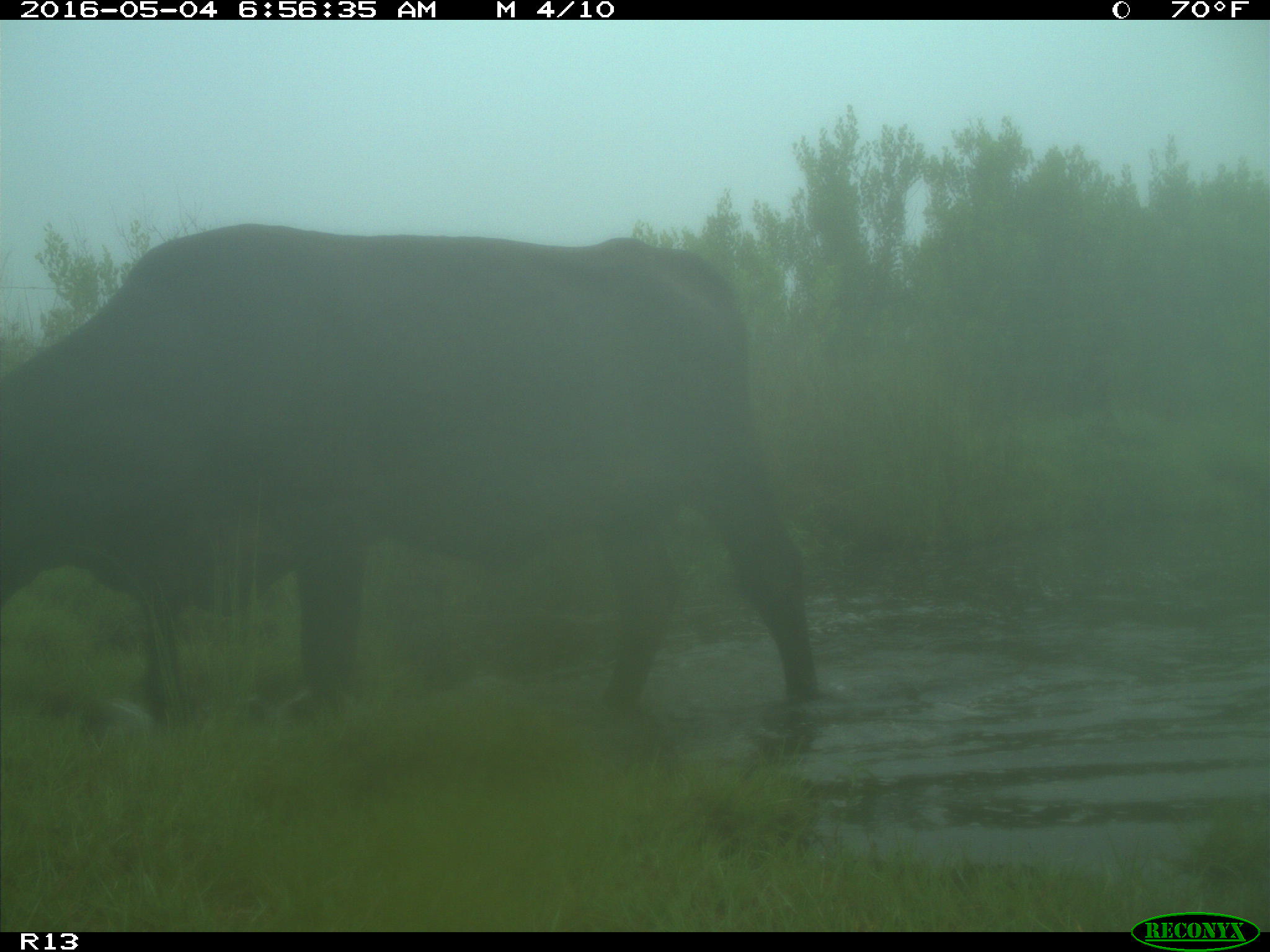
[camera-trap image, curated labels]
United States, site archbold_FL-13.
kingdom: Animalia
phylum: Chordata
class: Mammalia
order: Artiodactyla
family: Bovidae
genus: Bos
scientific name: Bos taurus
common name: domestic cow